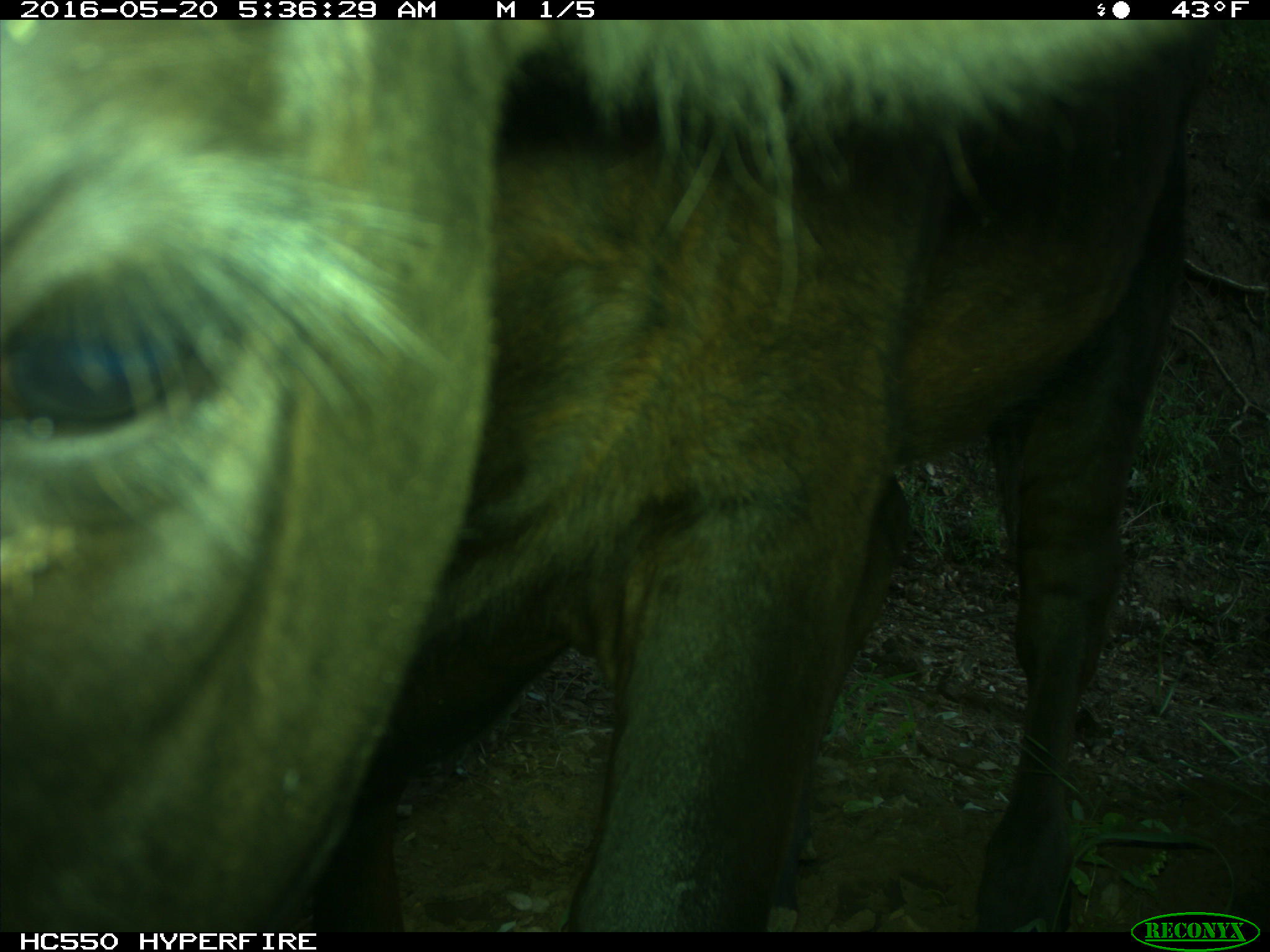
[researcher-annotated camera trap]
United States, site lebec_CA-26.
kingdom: Animalia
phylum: Chordata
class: Mammalia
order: Artiodactyla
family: Bovidae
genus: Bos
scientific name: Bos taurus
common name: domestic cow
Bos taurus (domestic cow).